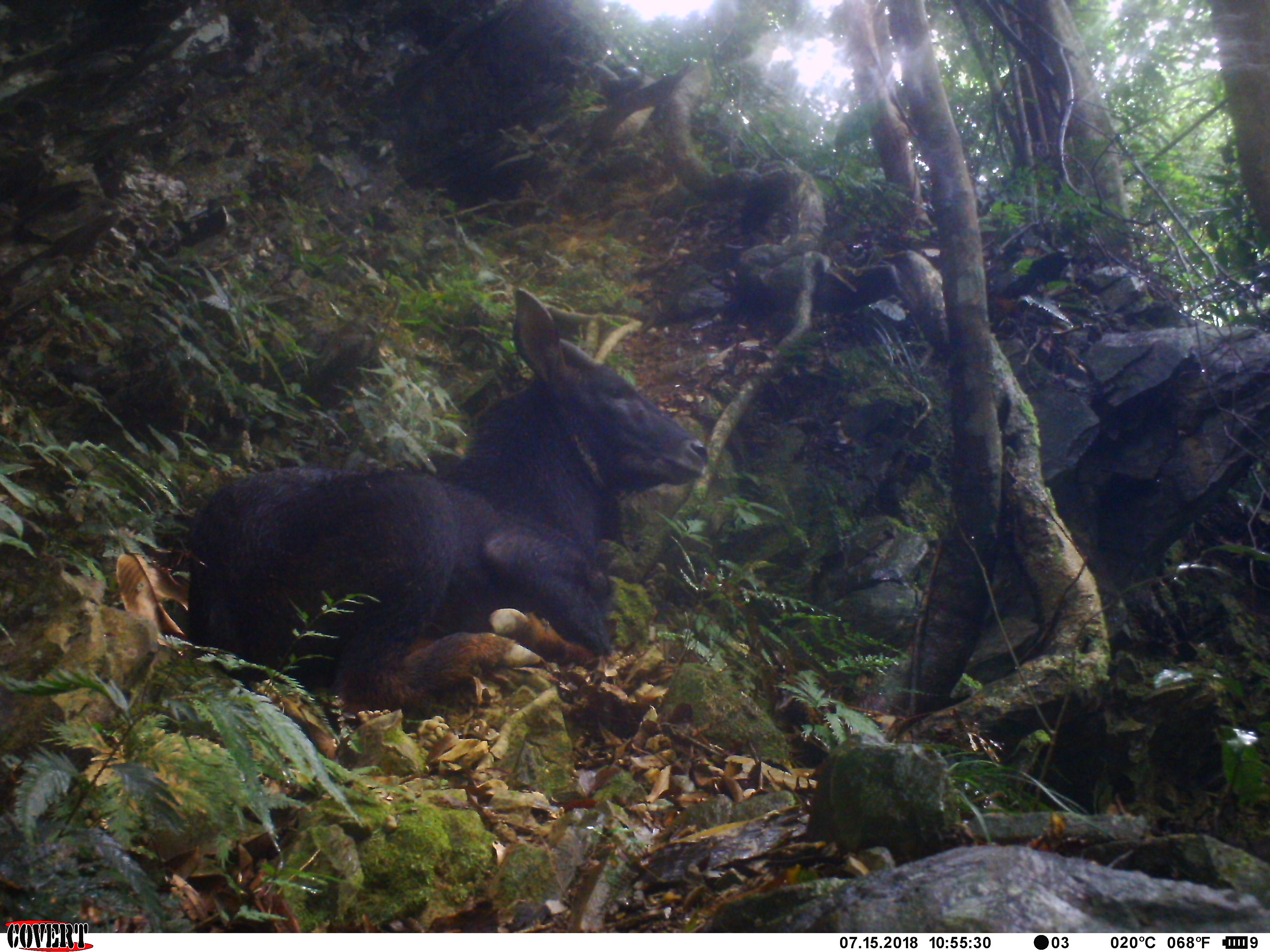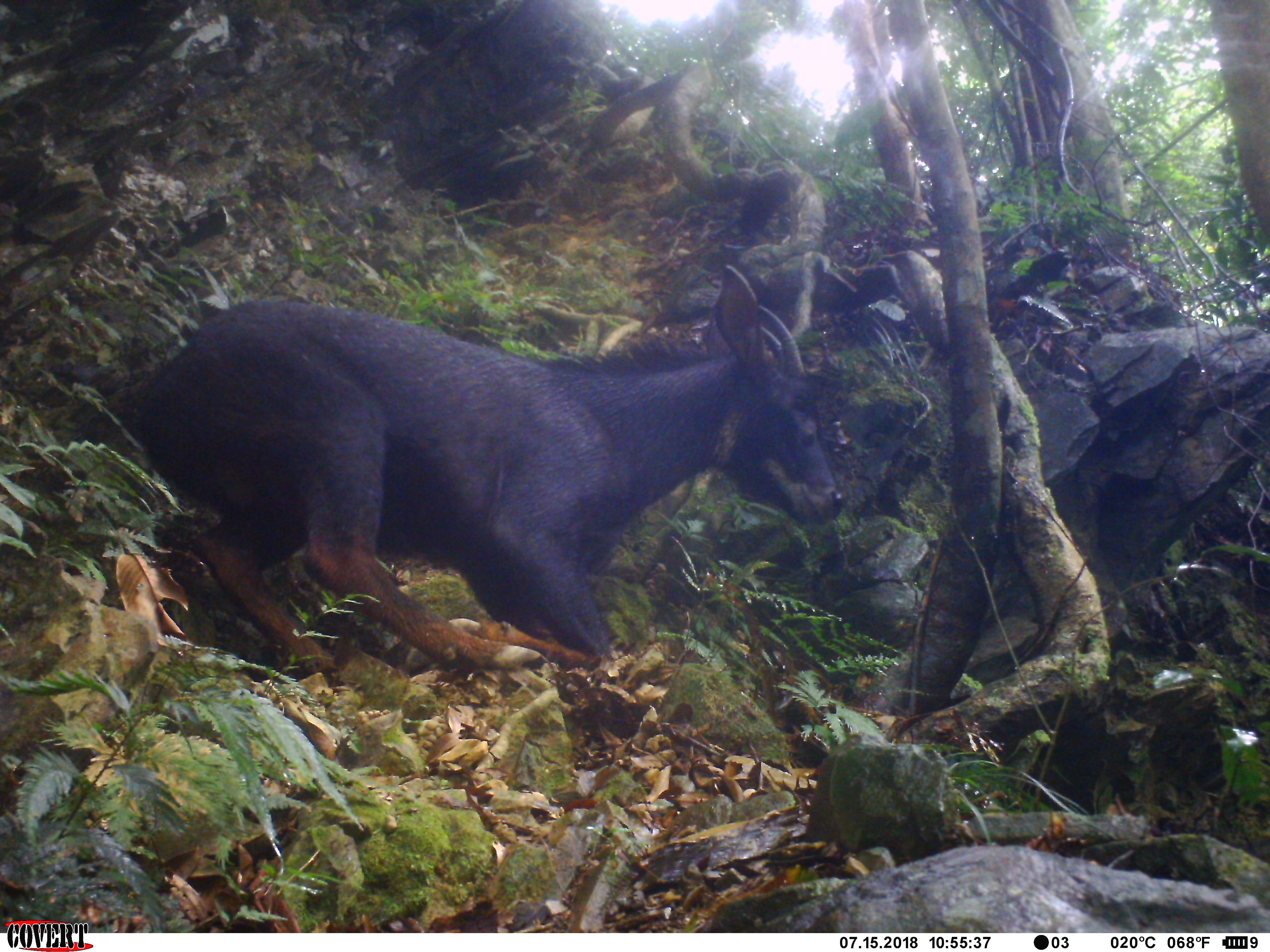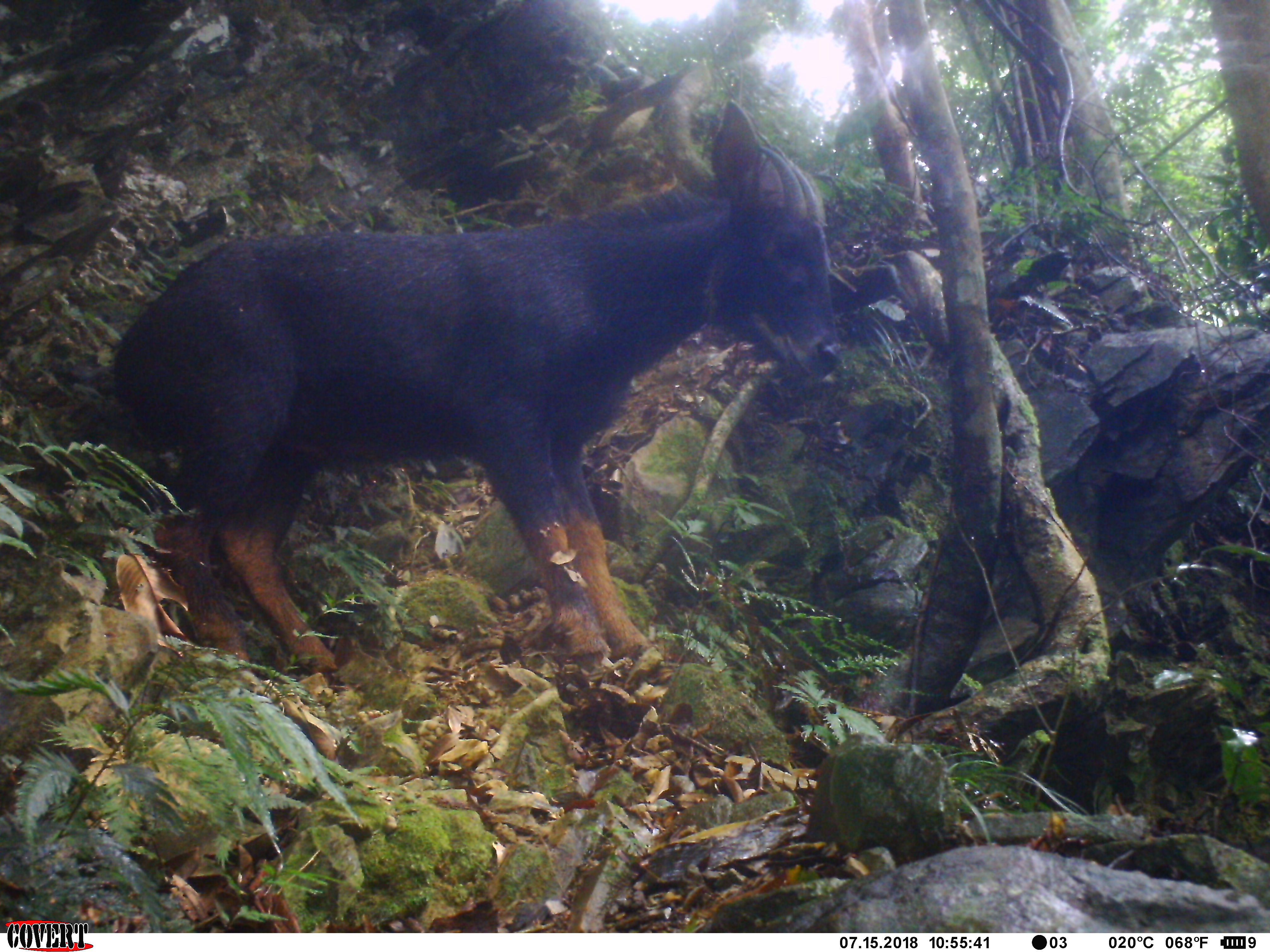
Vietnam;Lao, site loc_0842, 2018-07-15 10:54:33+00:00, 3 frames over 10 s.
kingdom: Animalia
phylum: Chordata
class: Mammalia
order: Artiodactyla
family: Bovidae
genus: Capricornis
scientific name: Capricornis sumatraensis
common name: chinese serow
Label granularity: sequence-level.